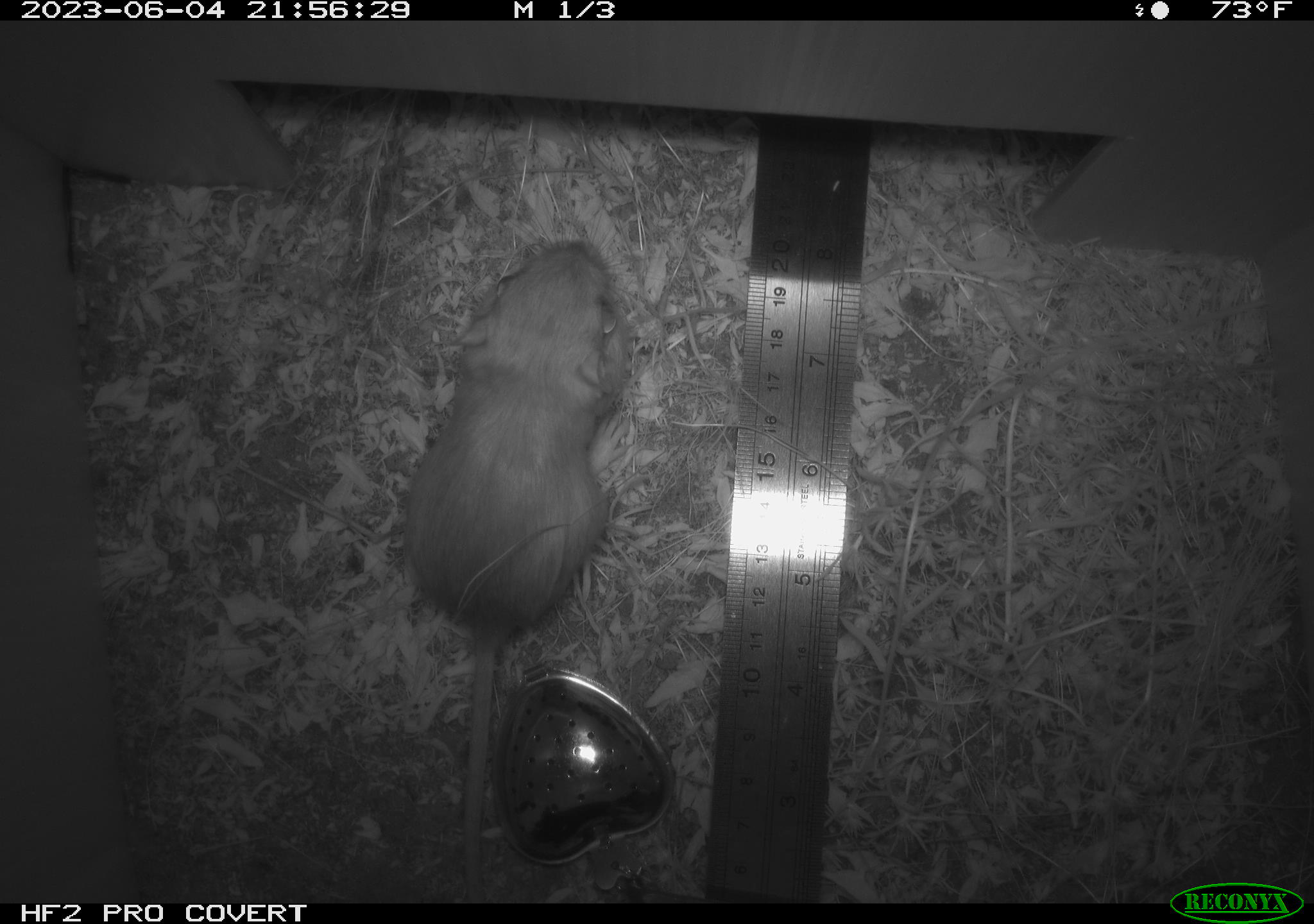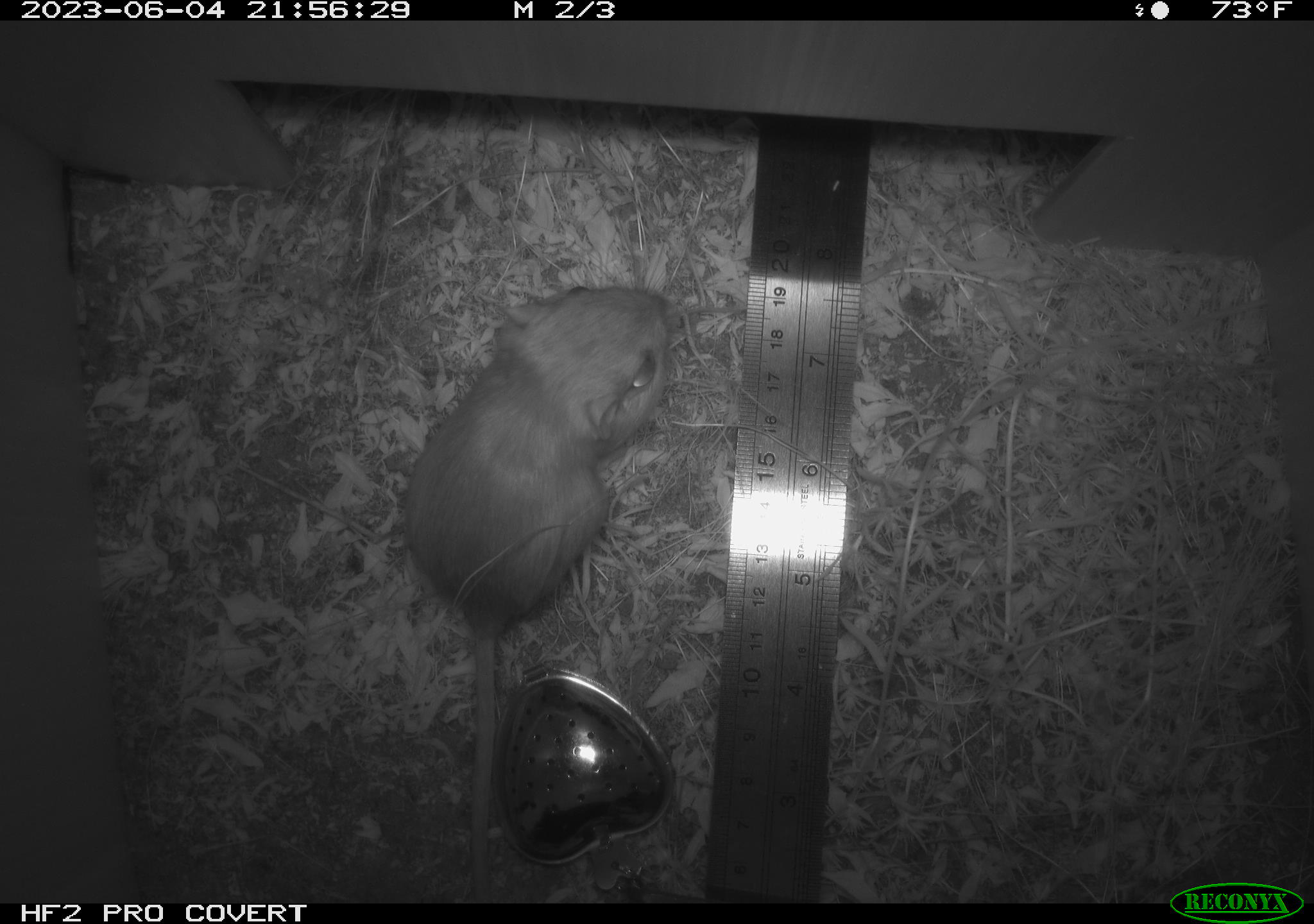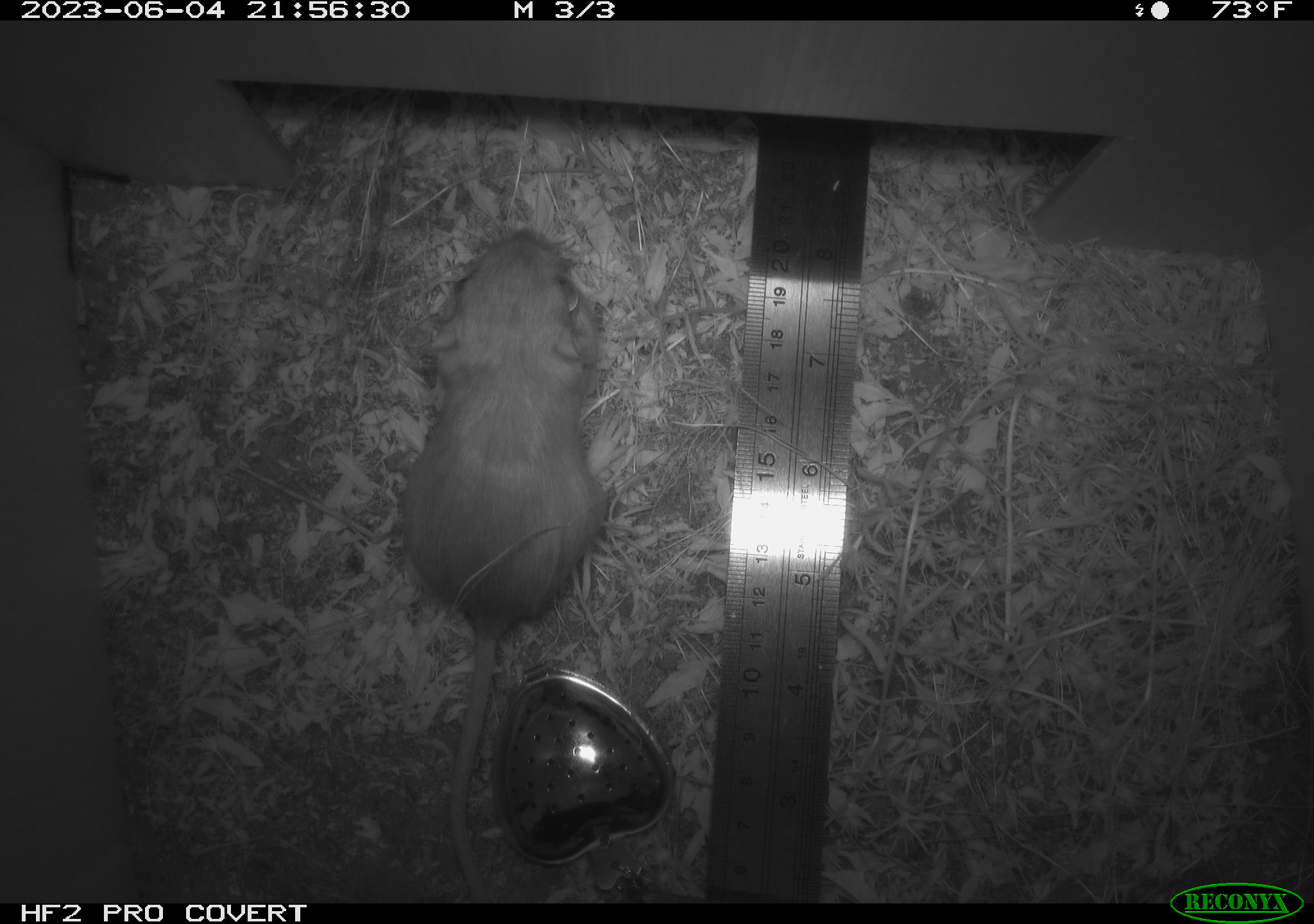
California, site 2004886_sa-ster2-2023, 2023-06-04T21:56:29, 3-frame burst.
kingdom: Animalia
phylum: Chordata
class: Mammalia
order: Rodentia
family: Heteromyidae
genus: Dipodomys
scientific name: Dipodomys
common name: kangaroo rats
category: dipodomys species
Dipodomys species (kangaroo rats) (Dipodomys).